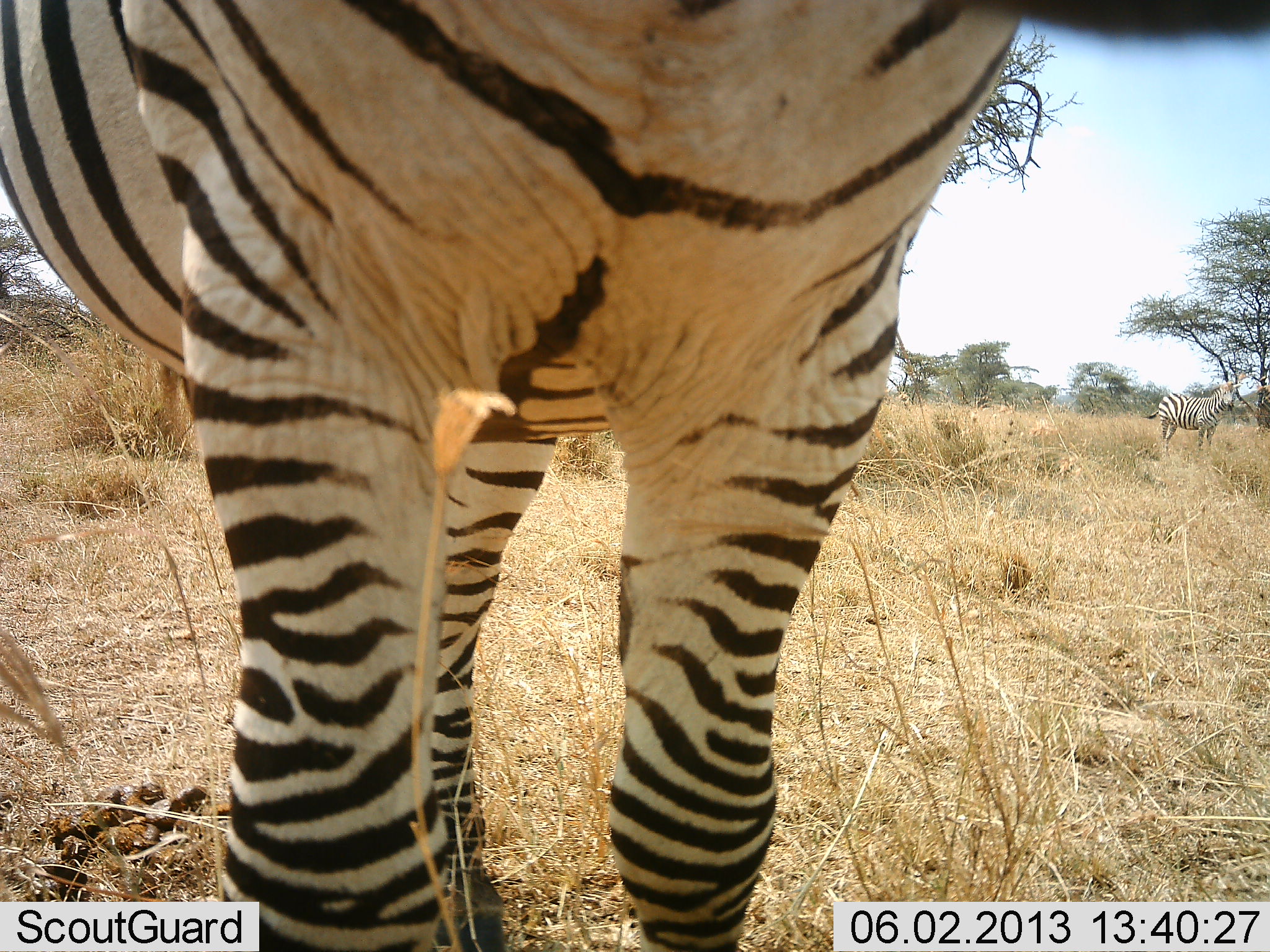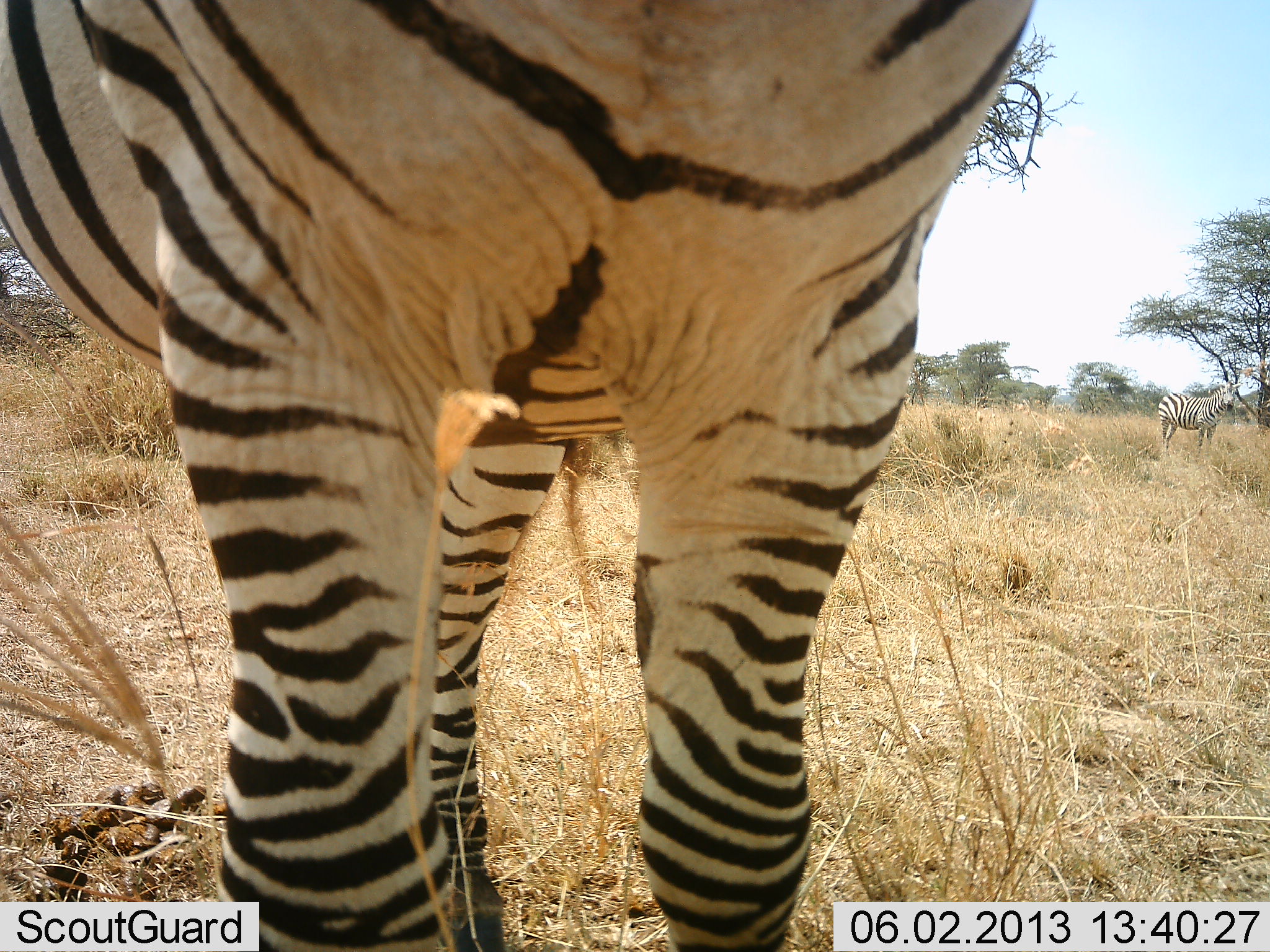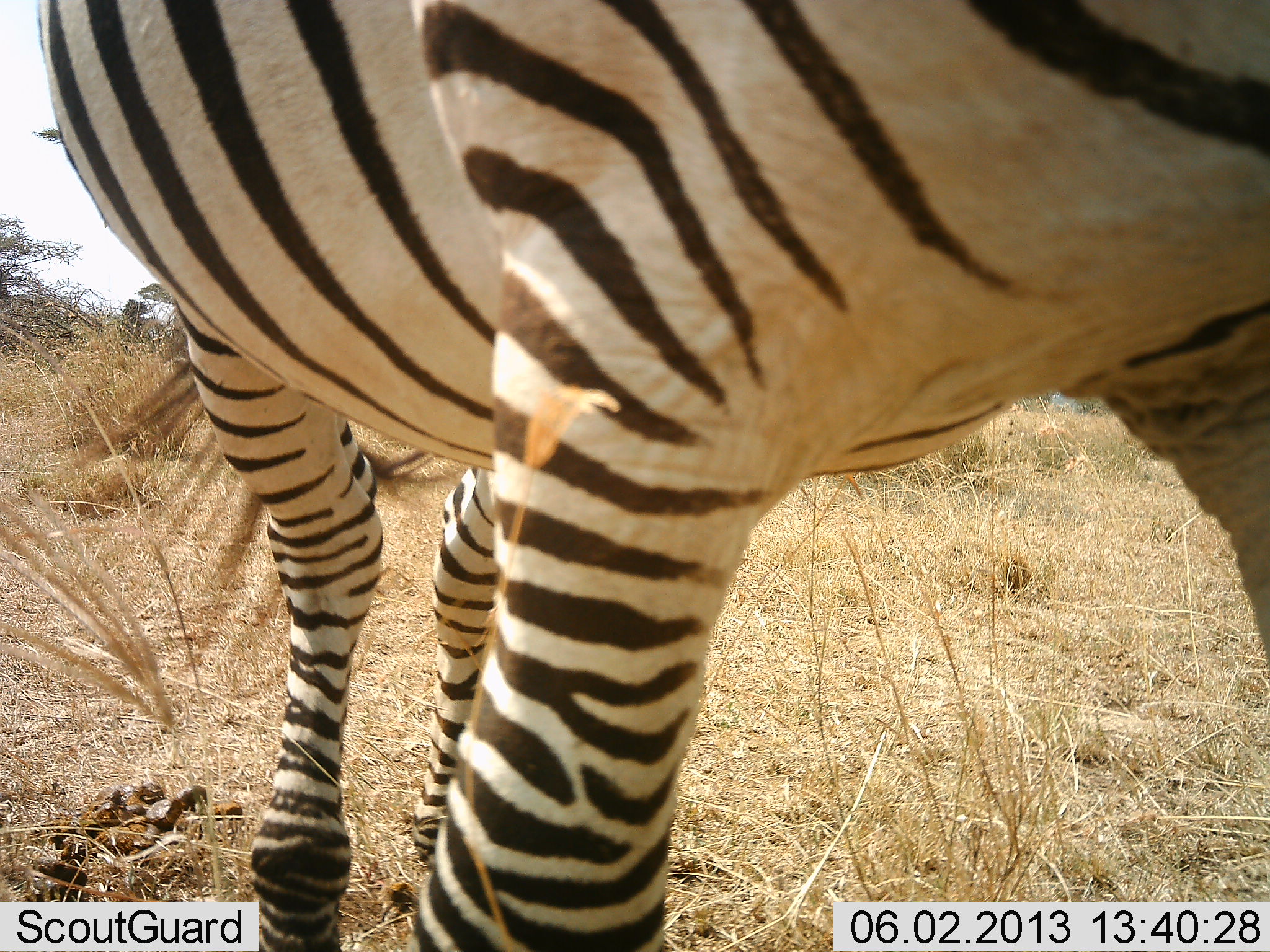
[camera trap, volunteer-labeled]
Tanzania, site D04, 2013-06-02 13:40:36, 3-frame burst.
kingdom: Animalia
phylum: Chordata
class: Mammalia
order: Perissodactyla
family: Equidae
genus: Equus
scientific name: Equus quagga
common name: plains zebra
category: zebra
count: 1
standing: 90%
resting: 0%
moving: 24%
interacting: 5%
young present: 0%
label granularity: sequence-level